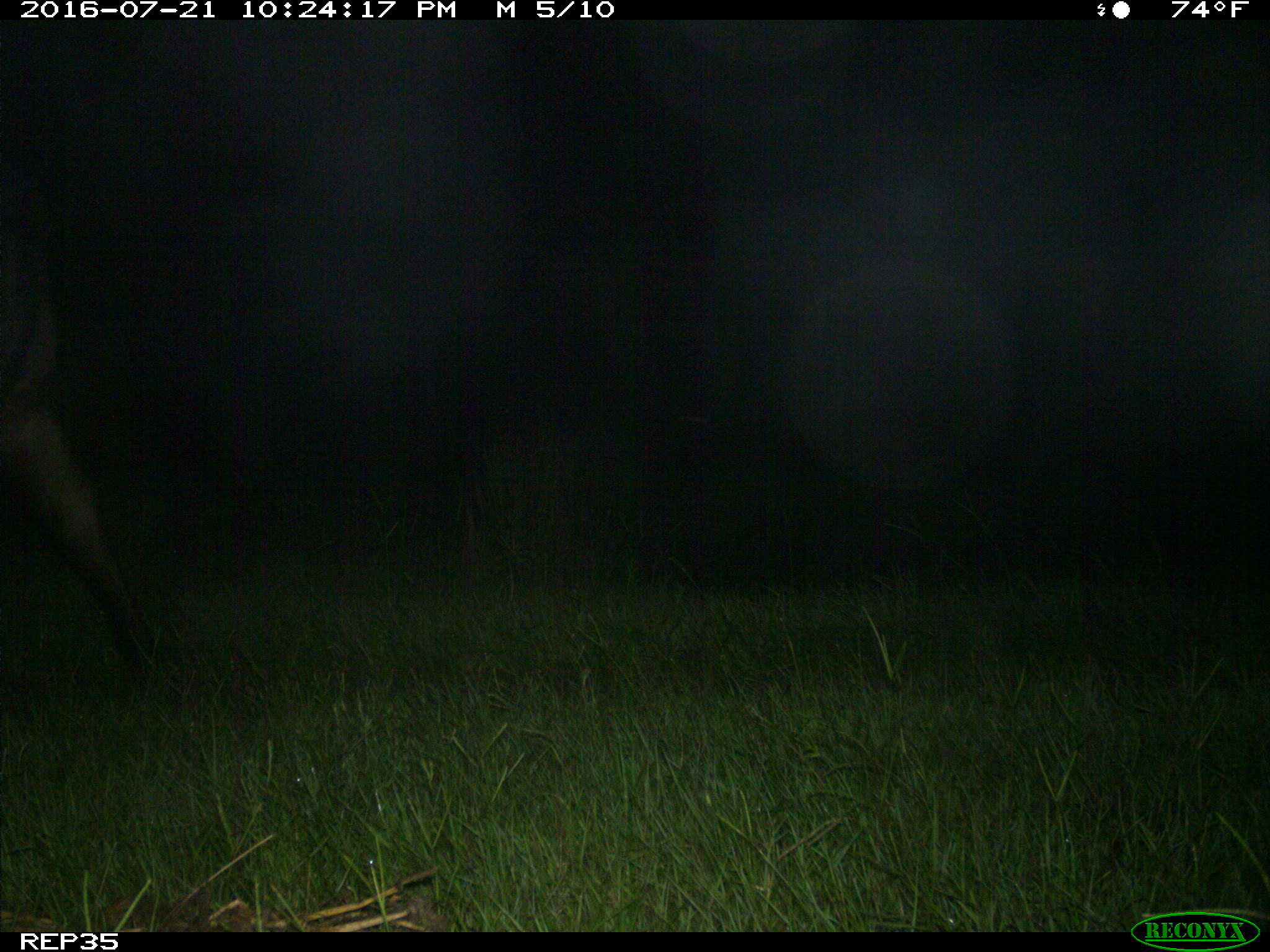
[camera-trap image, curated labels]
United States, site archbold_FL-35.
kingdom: Animalia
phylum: Chordata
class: Mammalia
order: Artiodactyla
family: Bovidae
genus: Bos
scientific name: Bos taurus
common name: domestic cow